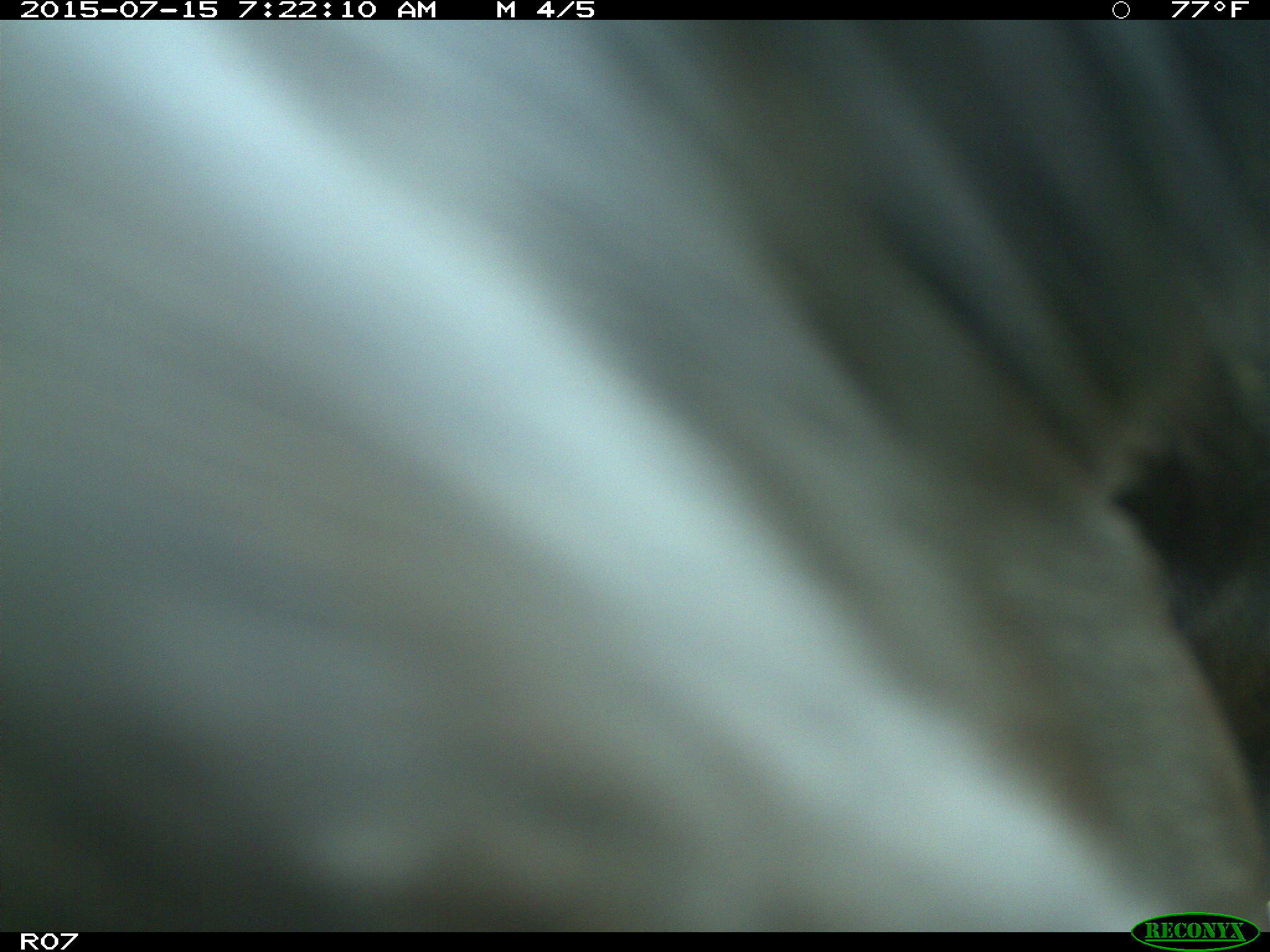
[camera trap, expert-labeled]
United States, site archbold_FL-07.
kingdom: Animalia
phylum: Chordata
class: Mammalia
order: Artiodactyla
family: Bovidae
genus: Bos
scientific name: Bos taurus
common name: domestic cow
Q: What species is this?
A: Bos taurus (domestic cow).